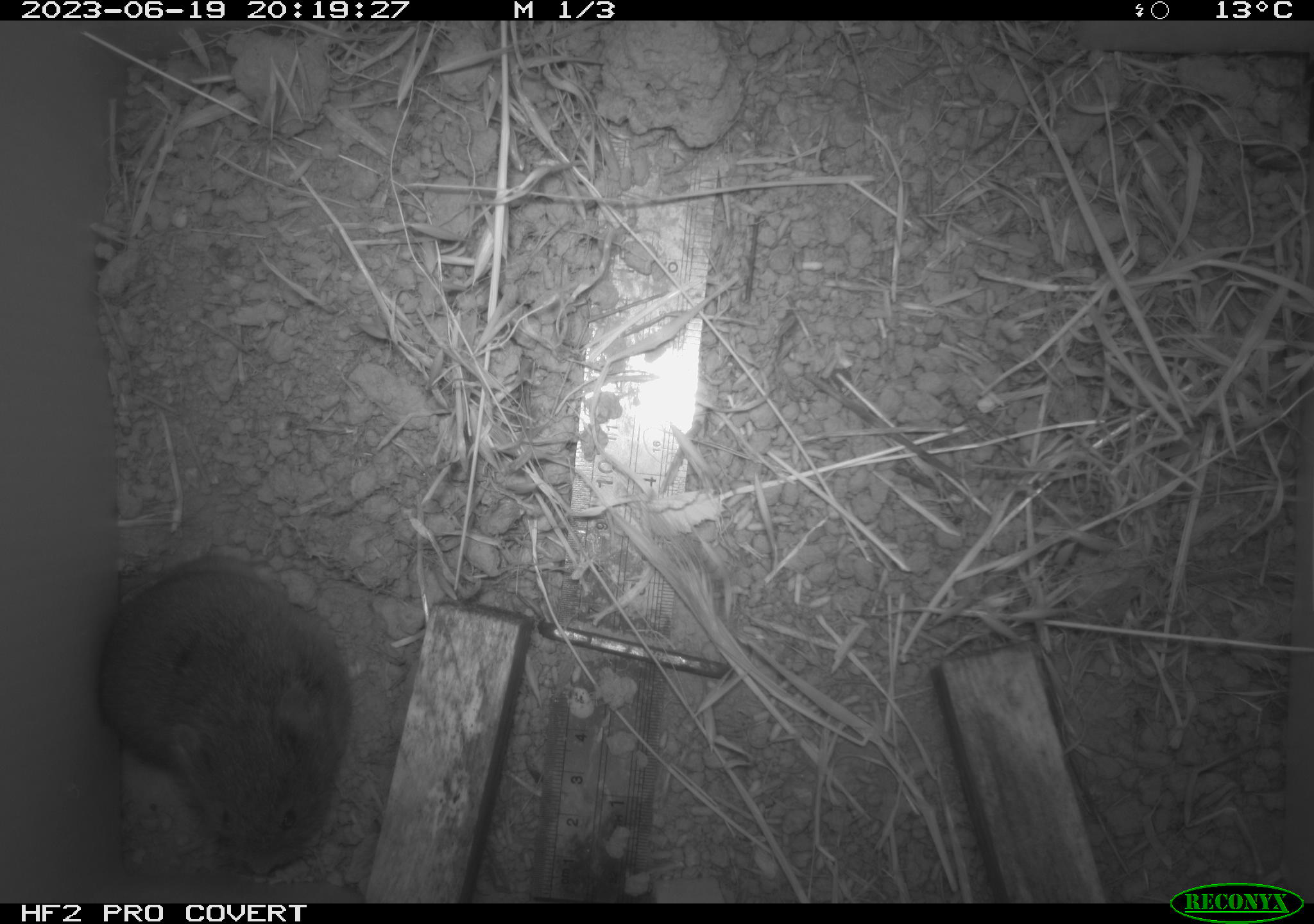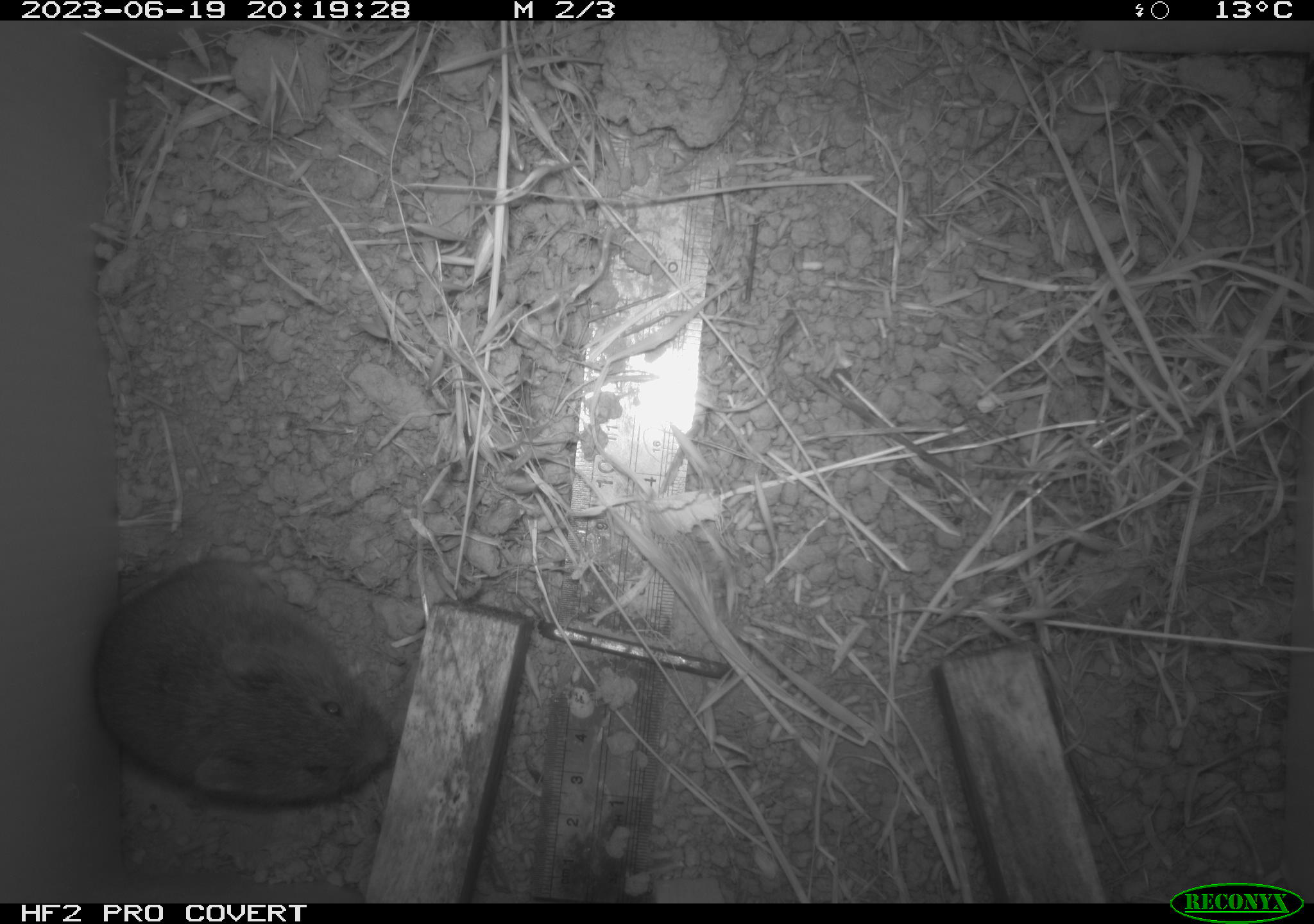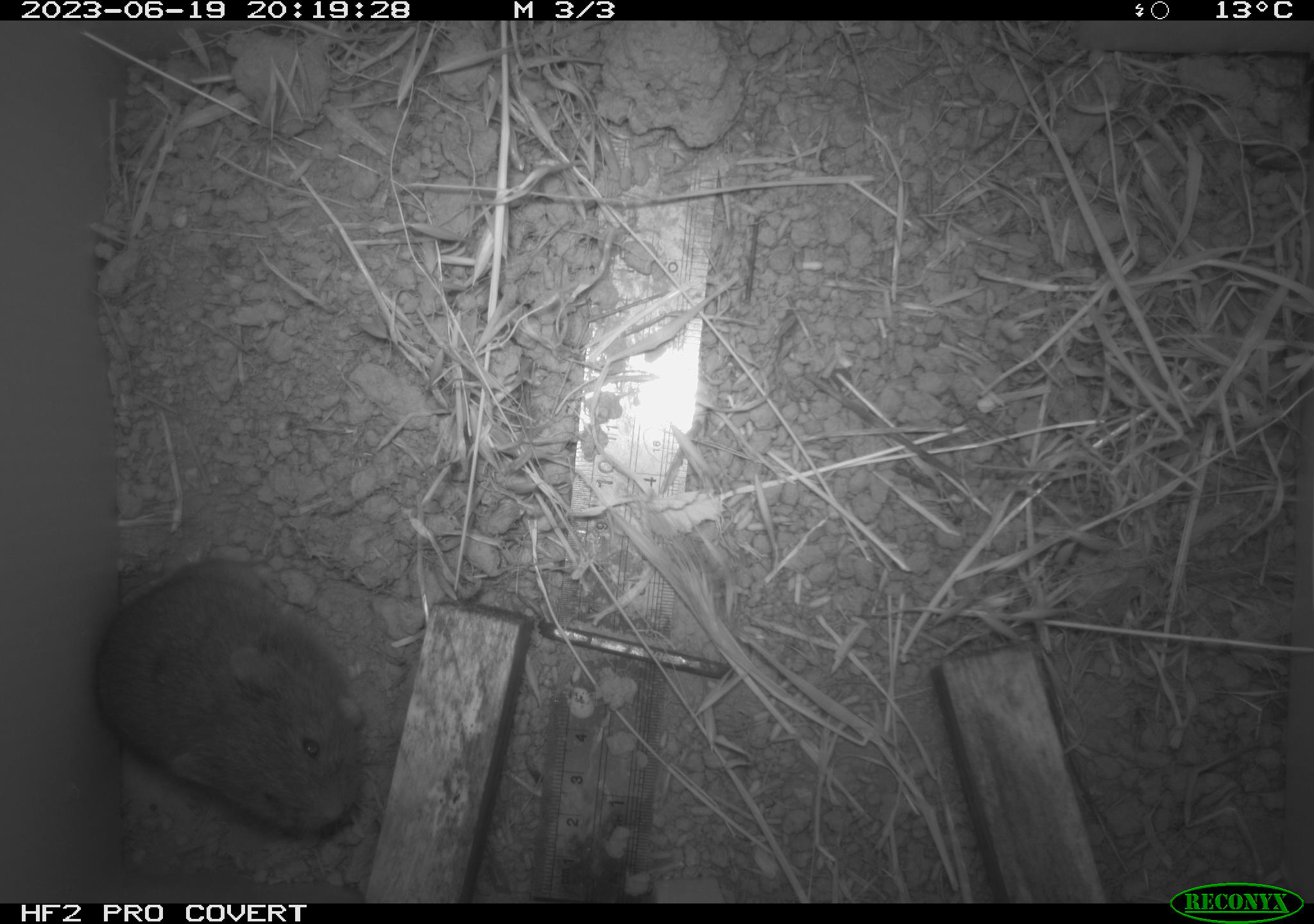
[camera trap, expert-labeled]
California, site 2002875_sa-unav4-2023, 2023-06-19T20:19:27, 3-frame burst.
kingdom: Animalia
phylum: Chordata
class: Mammalia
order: Rodentia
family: Cricetidae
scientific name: Arvicolinae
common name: voles, lemmings, and muskrats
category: arvicolinae subfamily